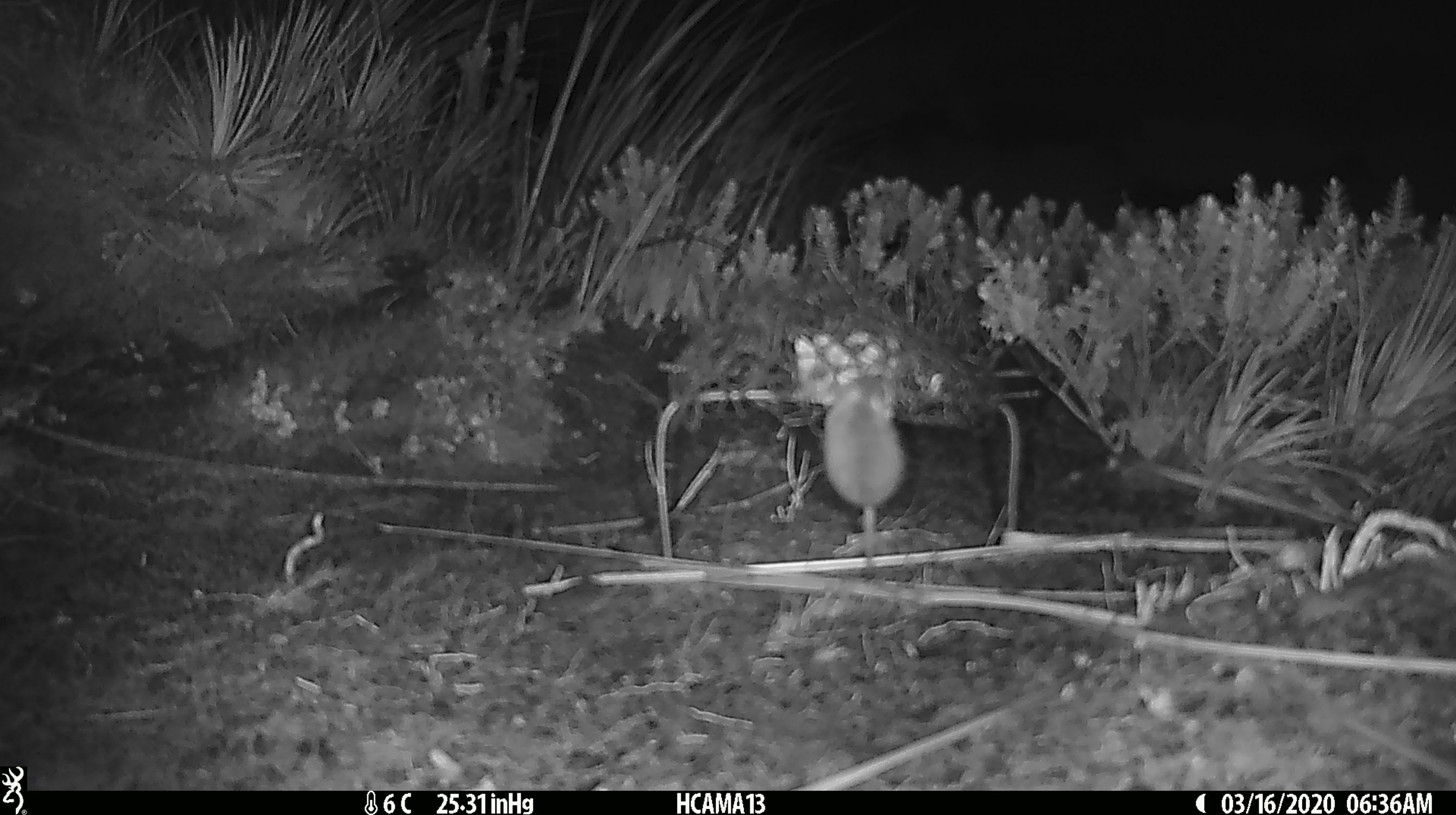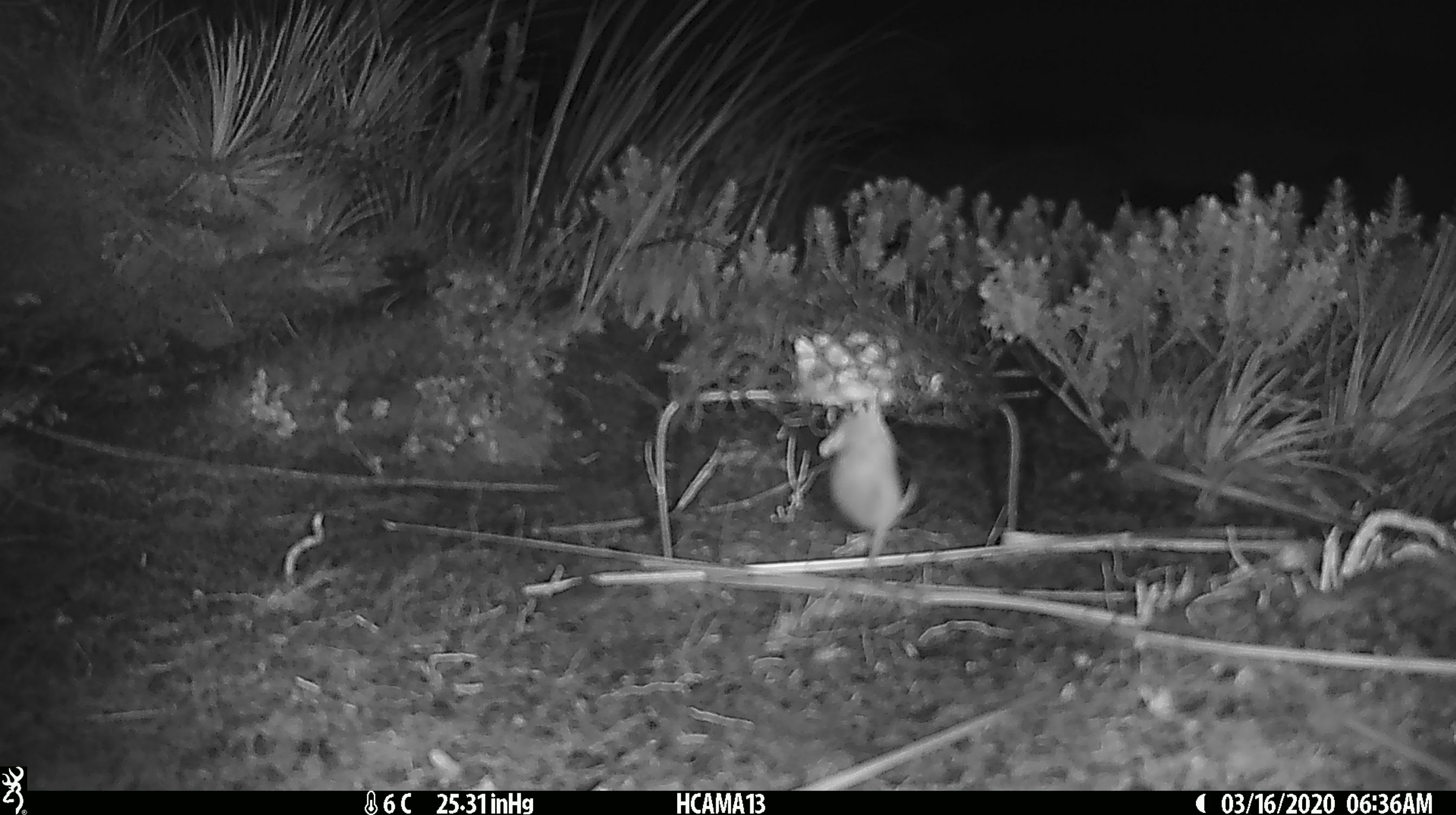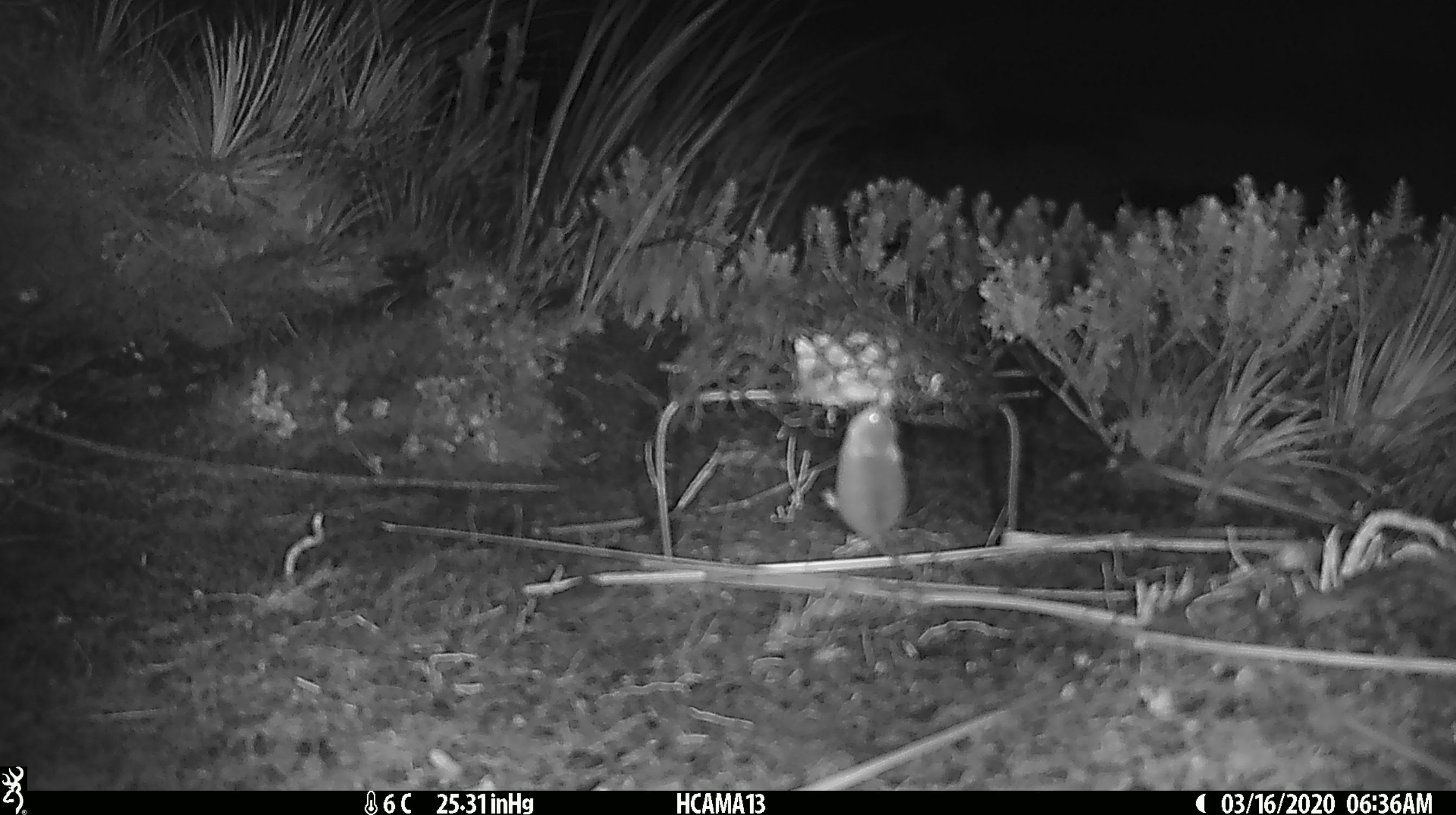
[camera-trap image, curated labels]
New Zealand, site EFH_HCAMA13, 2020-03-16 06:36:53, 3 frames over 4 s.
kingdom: Animalia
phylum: Chordata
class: Mammalia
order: Rodentia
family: Muridae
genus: Mus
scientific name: Mus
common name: mouse